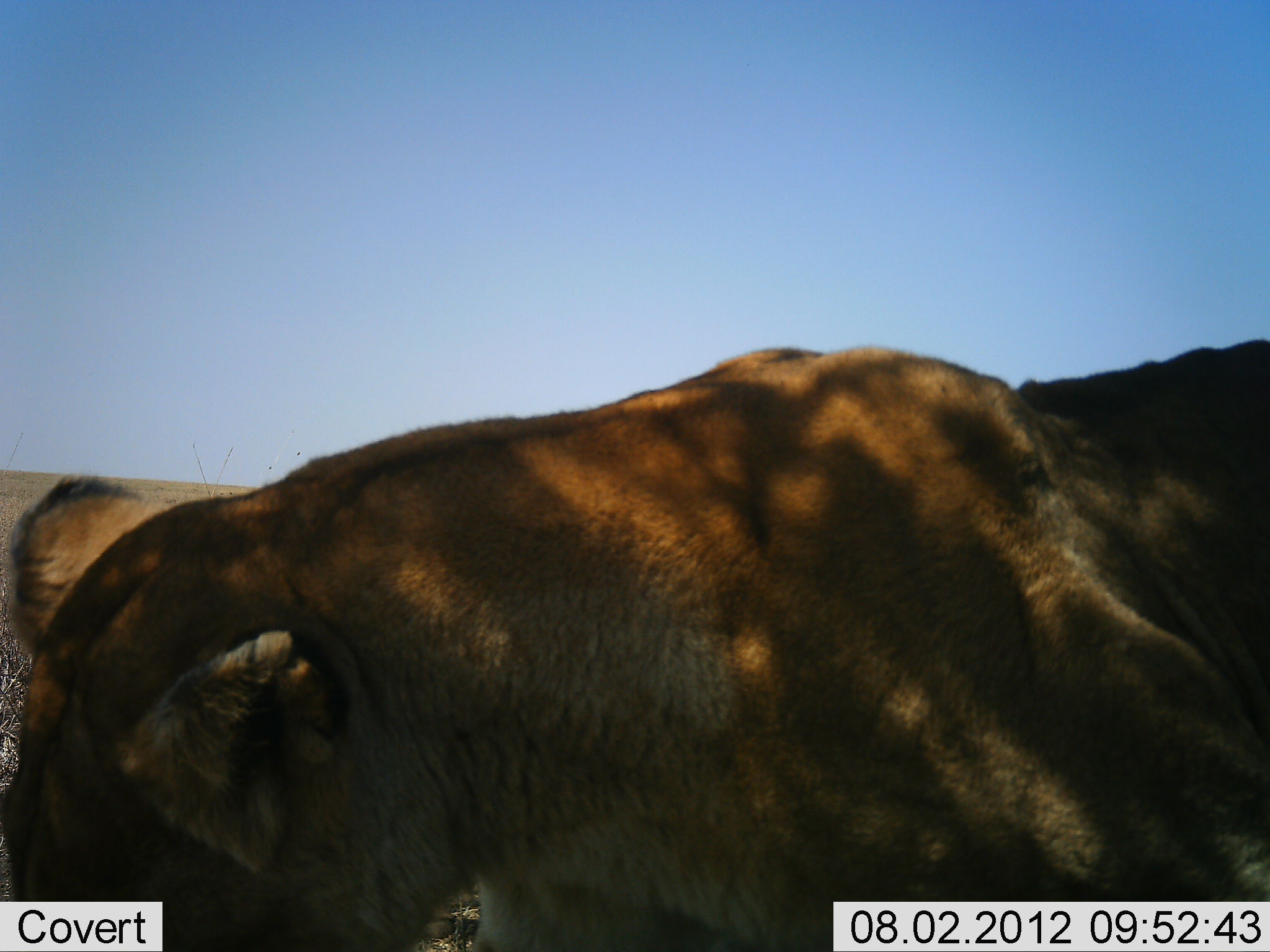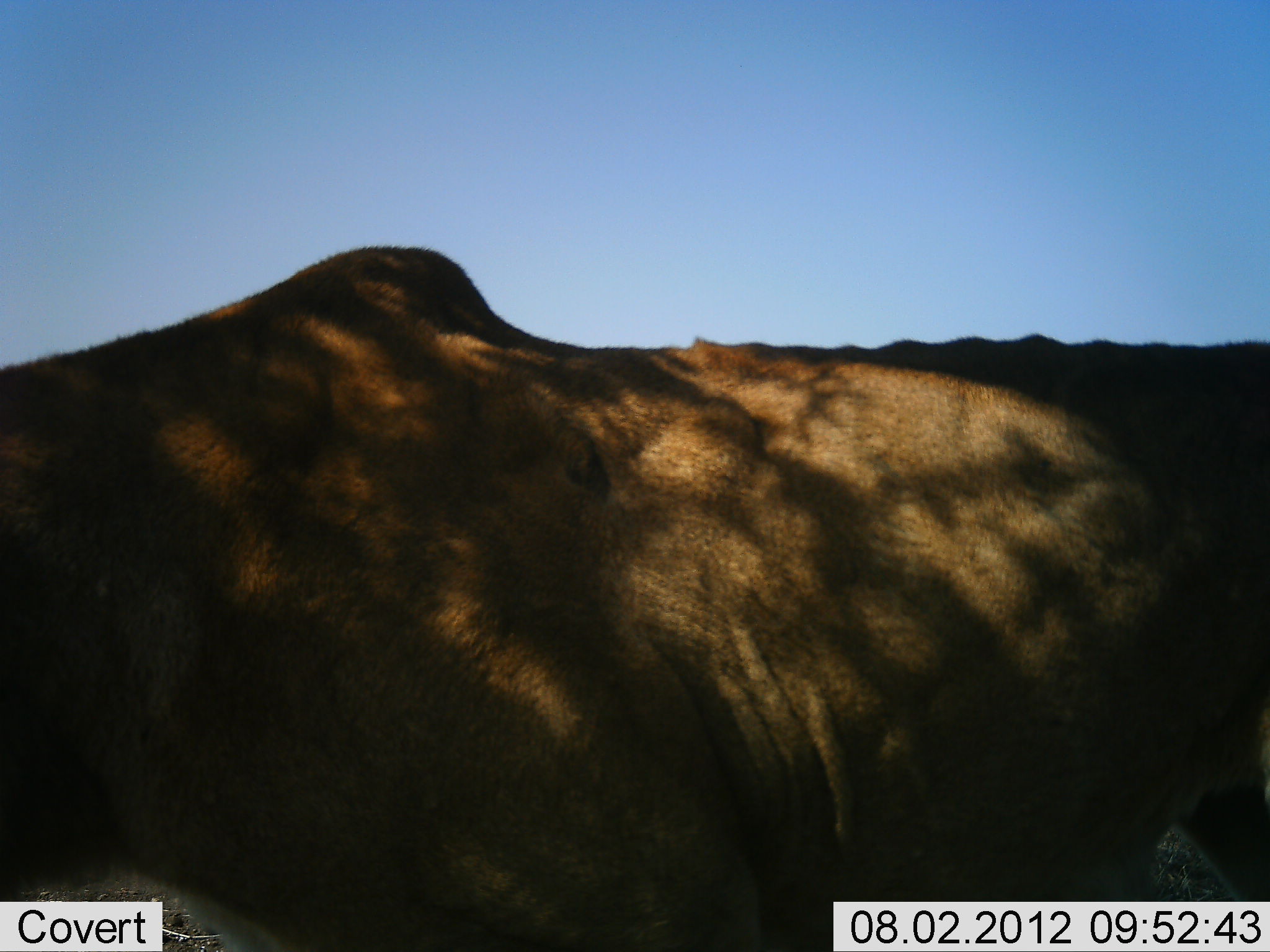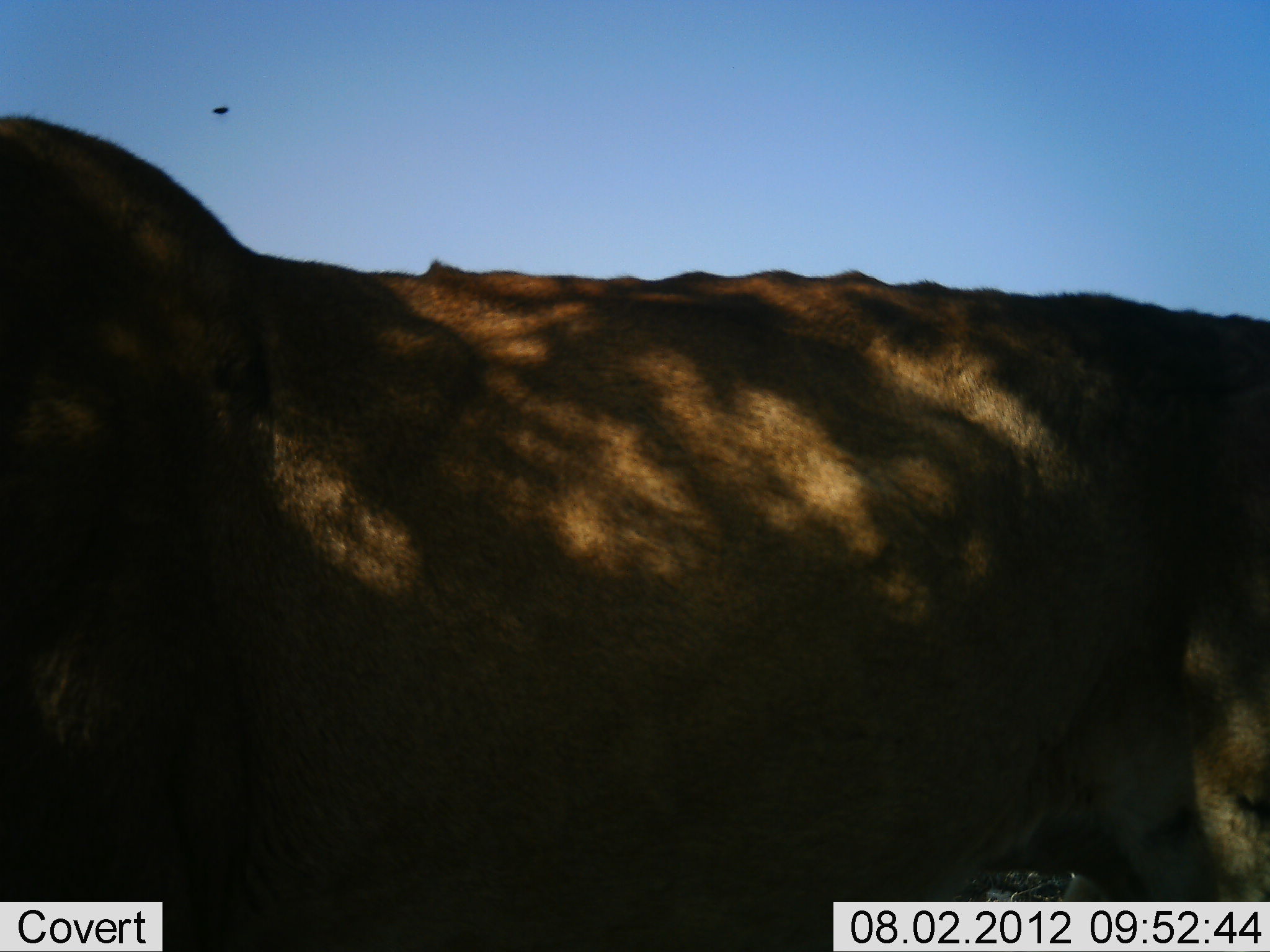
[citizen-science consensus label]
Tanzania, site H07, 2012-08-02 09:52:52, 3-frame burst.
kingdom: Animalia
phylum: Chordata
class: Mammalia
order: Carnivora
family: Felidae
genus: Panthera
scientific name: Panthera leo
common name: lion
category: lionfemale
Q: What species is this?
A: Lionfemale (lion) (Panthera leo).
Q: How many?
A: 1.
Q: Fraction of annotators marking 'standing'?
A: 30%.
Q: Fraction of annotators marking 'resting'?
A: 0%.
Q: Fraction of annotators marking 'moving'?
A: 60%.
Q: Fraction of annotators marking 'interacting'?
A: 10%.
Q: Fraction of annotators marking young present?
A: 0%.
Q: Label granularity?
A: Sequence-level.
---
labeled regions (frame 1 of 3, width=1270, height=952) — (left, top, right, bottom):
animal: (0, 337, 1270, 952)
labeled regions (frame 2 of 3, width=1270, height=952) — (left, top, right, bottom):
animal: (1, 243, 1270, 951)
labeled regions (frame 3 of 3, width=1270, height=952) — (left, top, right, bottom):
animal: (0, 113, 1269, 951)